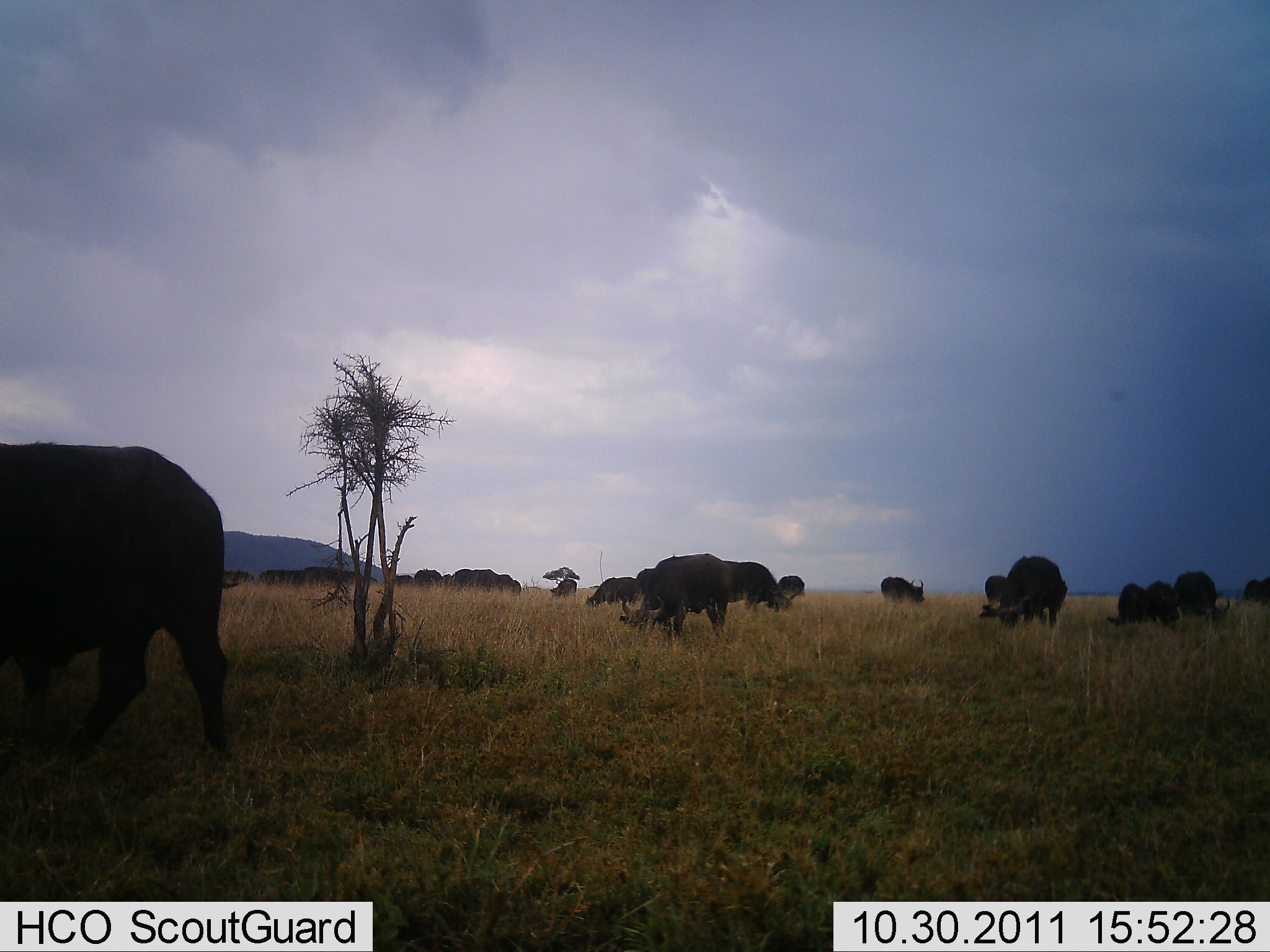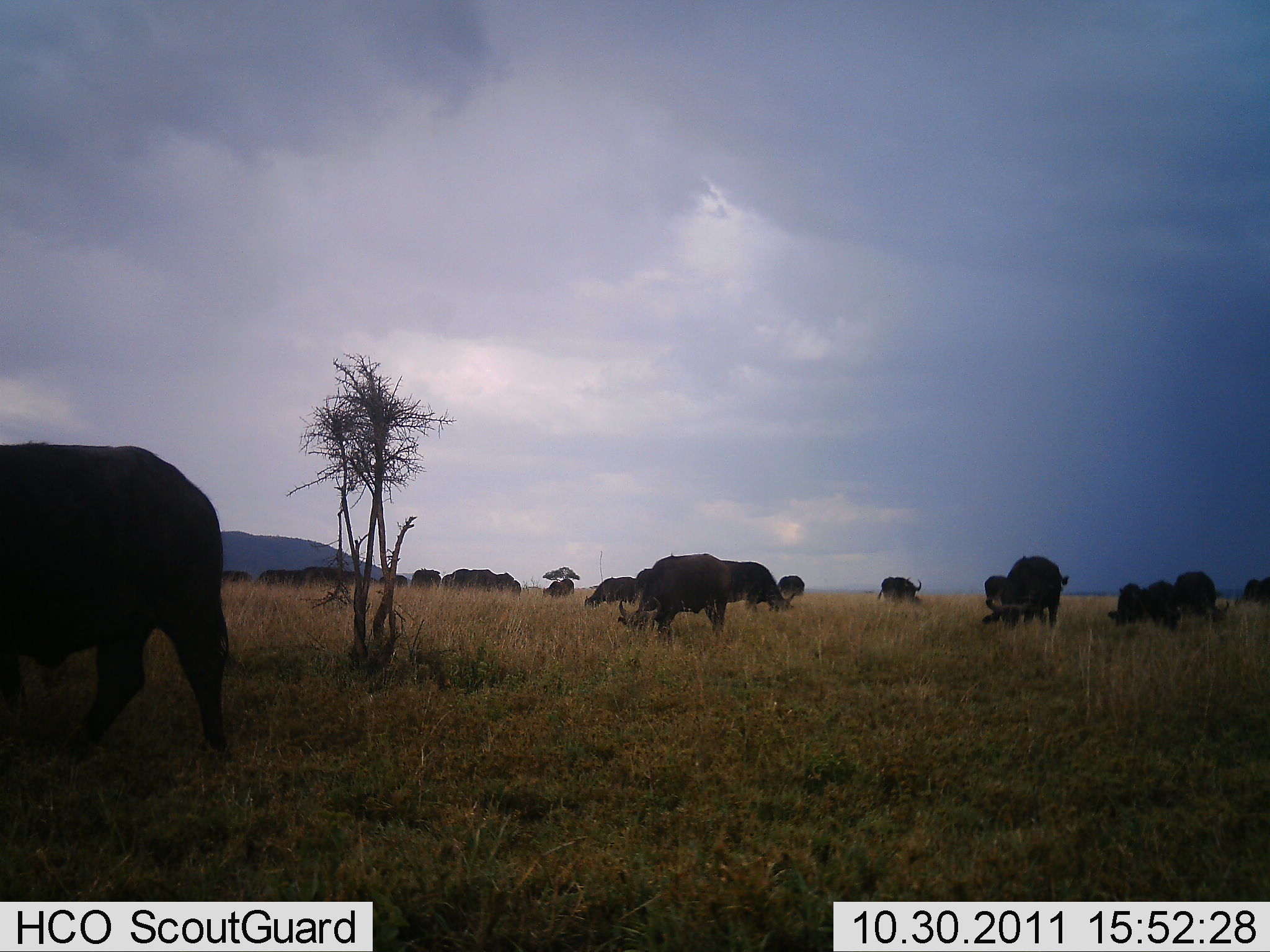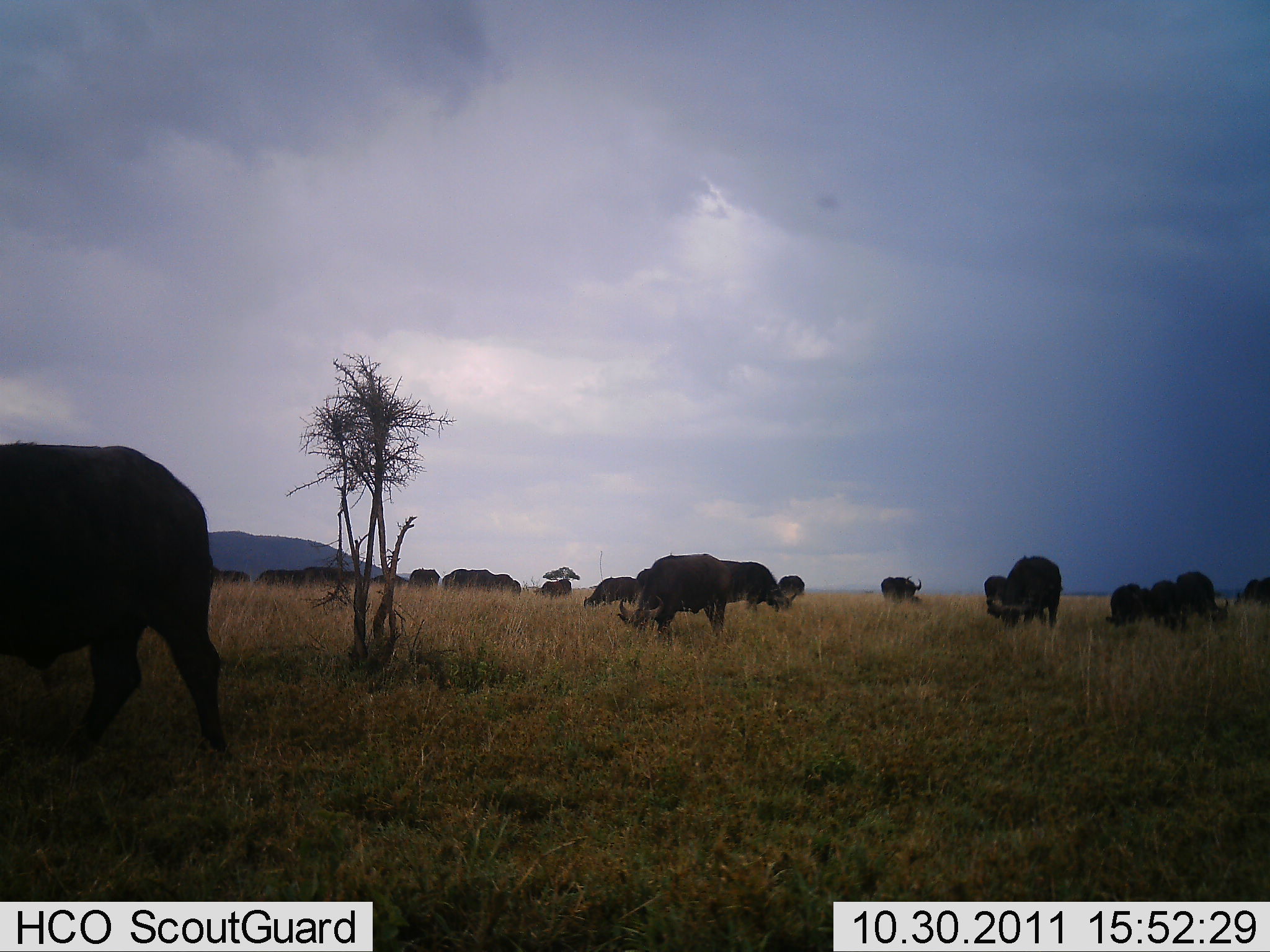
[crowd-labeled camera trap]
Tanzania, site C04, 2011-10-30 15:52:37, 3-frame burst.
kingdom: Animalia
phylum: Chordata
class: Mammalia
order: Artiodactyla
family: Bovidae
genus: Syncerus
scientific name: Syncerus caffer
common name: cape buffalo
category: buffalo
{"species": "buffalo (cape buffalo) (Syncerus caffer)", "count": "11-50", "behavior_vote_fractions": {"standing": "27%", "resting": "0%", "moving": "7%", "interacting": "0%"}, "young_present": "0%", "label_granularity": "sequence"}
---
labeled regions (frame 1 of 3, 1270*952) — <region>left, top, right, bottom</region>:
animal: <region>0, 443, 231, 755</region>; <region>621, 552, 733, 646</region>; <region>979, 554, 1070, 630</region>; <region>721, 560, 800, 614</region>; <region>1173, 571, 1231, 625</region>; <region>1108, 582, 1151, 627</region>; <region>1146, 579, 1182, 626</region>; <region>585, 577, 637, 606</region>; <region>880, 576, 926, 604</region>; <region>636, 567, 660, 600</region>; <region>984, 575, 1007, 605</region>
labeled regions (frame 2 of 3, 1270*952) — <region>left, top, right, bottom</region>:
animal: <region>1, 439, 232, 754</region>; <region>617, 553, 733, 647</region>; <region>982, 554, 1070, 628</region>; <region>721, 560, 798, 616</region>; <region>1174, 571, 1231, 625</region>; <region>1144, 580, 1184, 630</region>; <region>583, 575, 637, 611</region>; <region>1107, 583, 1146, 628</region>; <region>984, 574, 1012, 603</region>; <region>634, 567, 653, 603</region>; <region>539, 580, 575, 598</region>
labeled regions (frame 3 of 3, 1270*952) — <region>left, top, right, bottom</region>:
animal: <region>2, 439, 230, 757</region>; <region>618, 552, 733, 648</region>; <region>985, 554, 1062, 630</region>; <region>720, 559, 798, 615</region>; <region>1175, 572, 1231, 630</region>; <region>1150, 580, 1189, 631</region>; <region>582, 575, 639, 609</region>; <region>1107, 584, 1141, 627</region>; <region>880, 575, 922, 602</region>; <region>632, 568, 651, 606</region>; <region>984, 575, 1007, 604</region>; <region>1139, 589, 1151, 615</region>